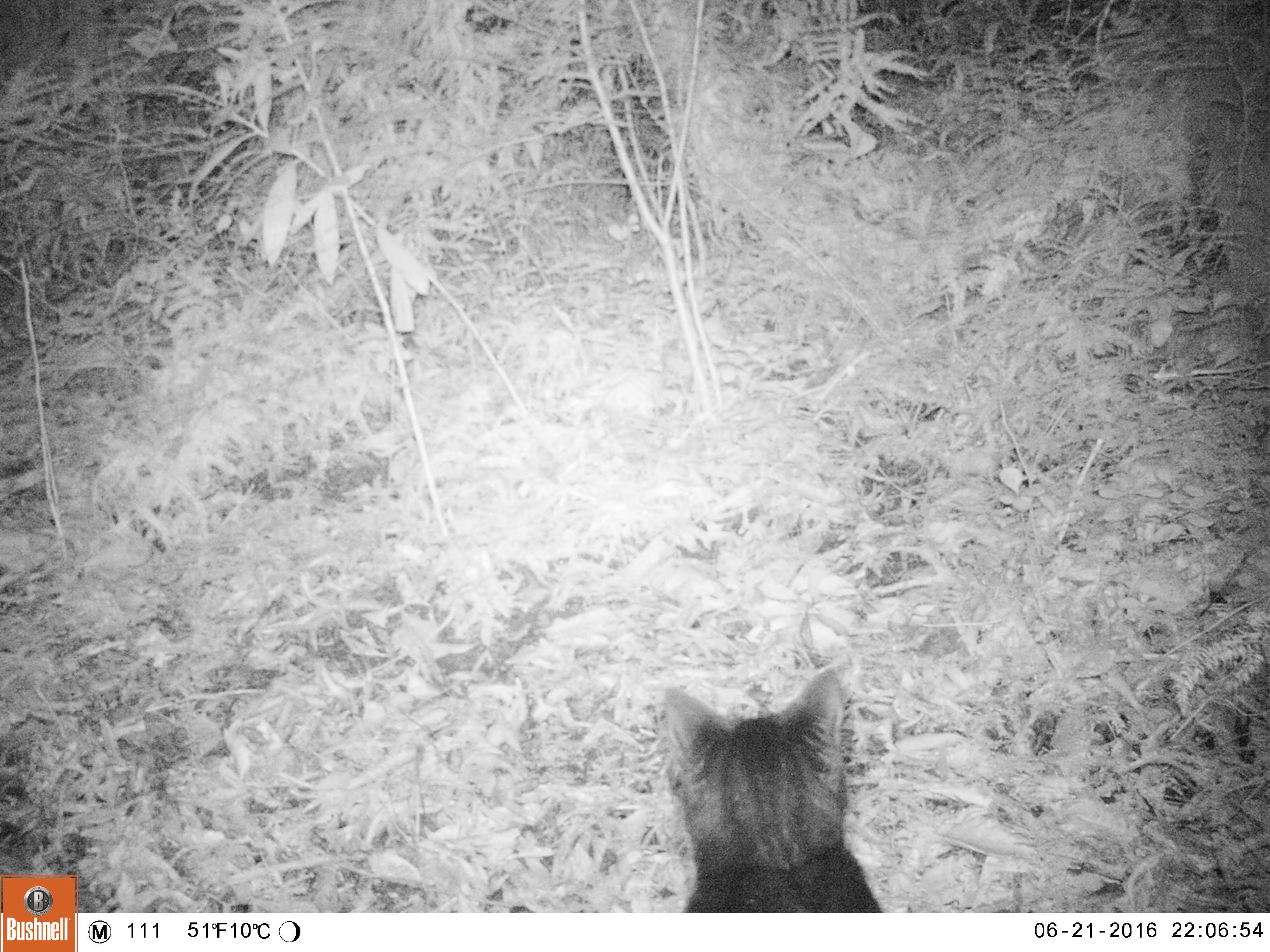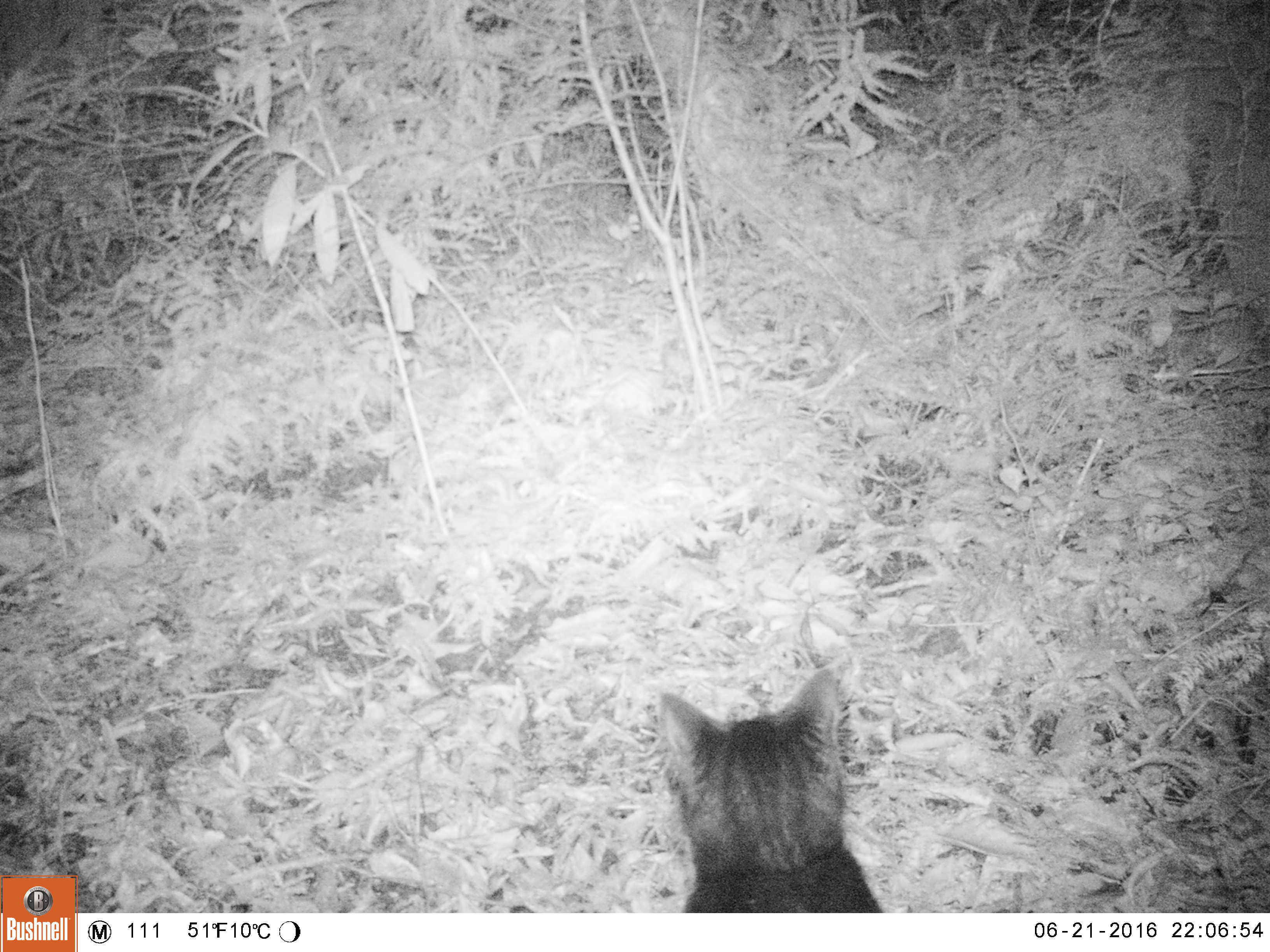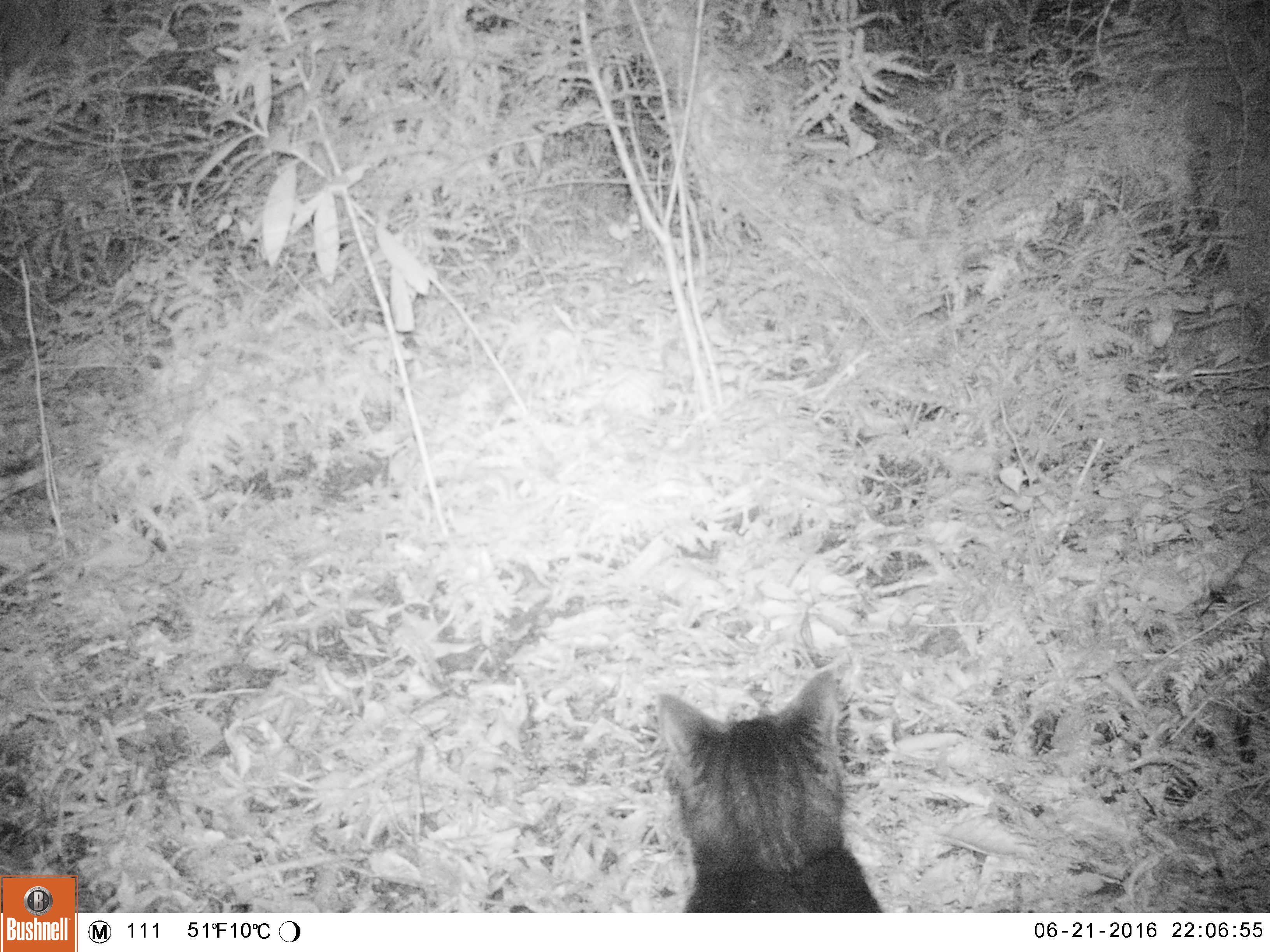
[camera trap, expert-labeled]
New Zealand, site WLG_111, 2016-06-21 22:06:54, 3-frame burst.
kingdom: Animalia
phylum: Chordata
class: Mammalia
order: Carnivora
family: Felidae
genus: Felis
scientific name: Felis catus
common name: domestic cat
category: cat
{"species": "cat (domestic cat) (Felis catus)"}